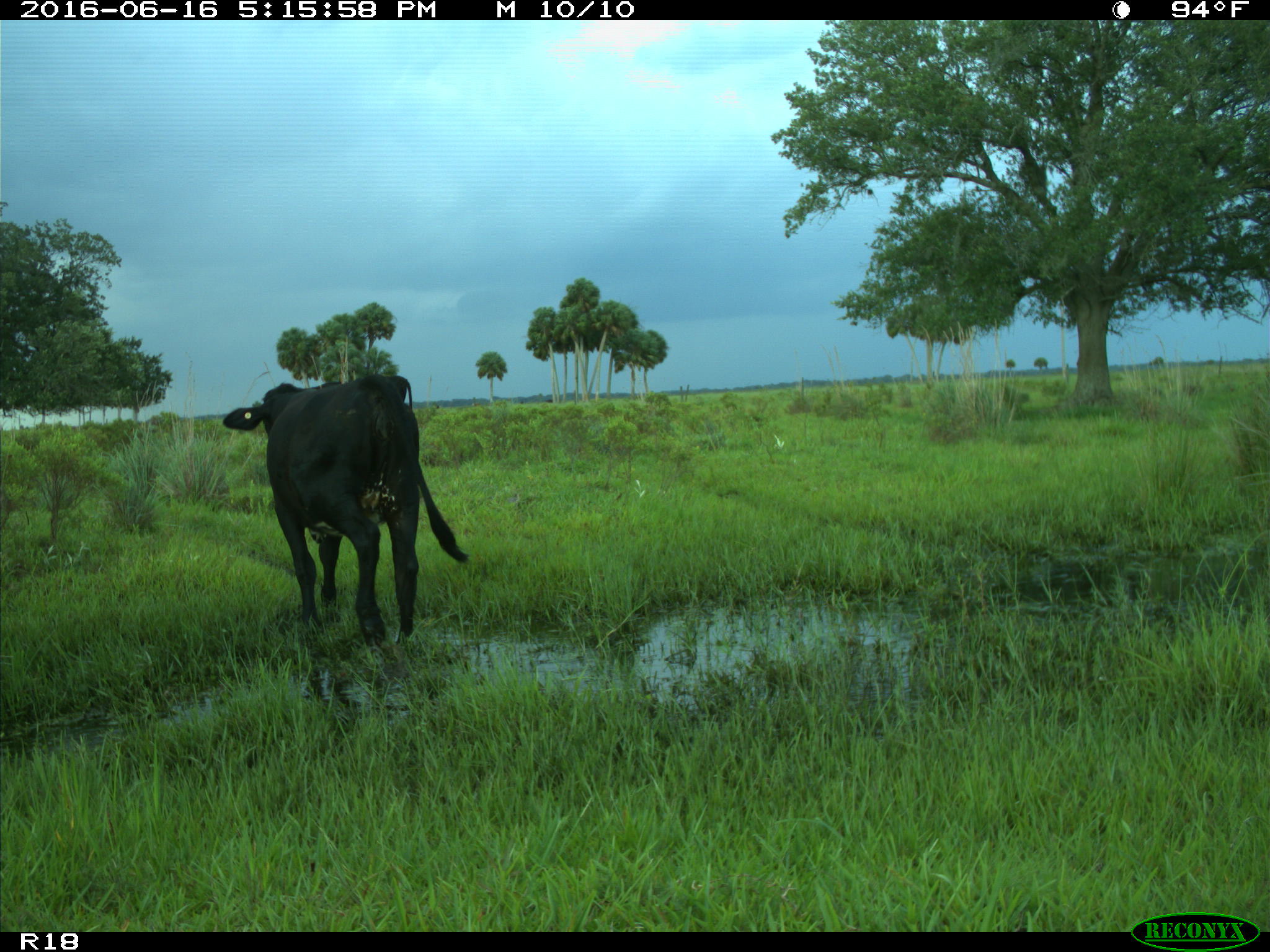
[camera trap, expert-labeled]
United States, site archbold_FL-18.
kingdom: Animalia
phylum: Chordata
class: Mammalia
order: Artiodactyla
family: Bovidae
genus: Bos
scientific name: Bos taurus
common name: domestic cow